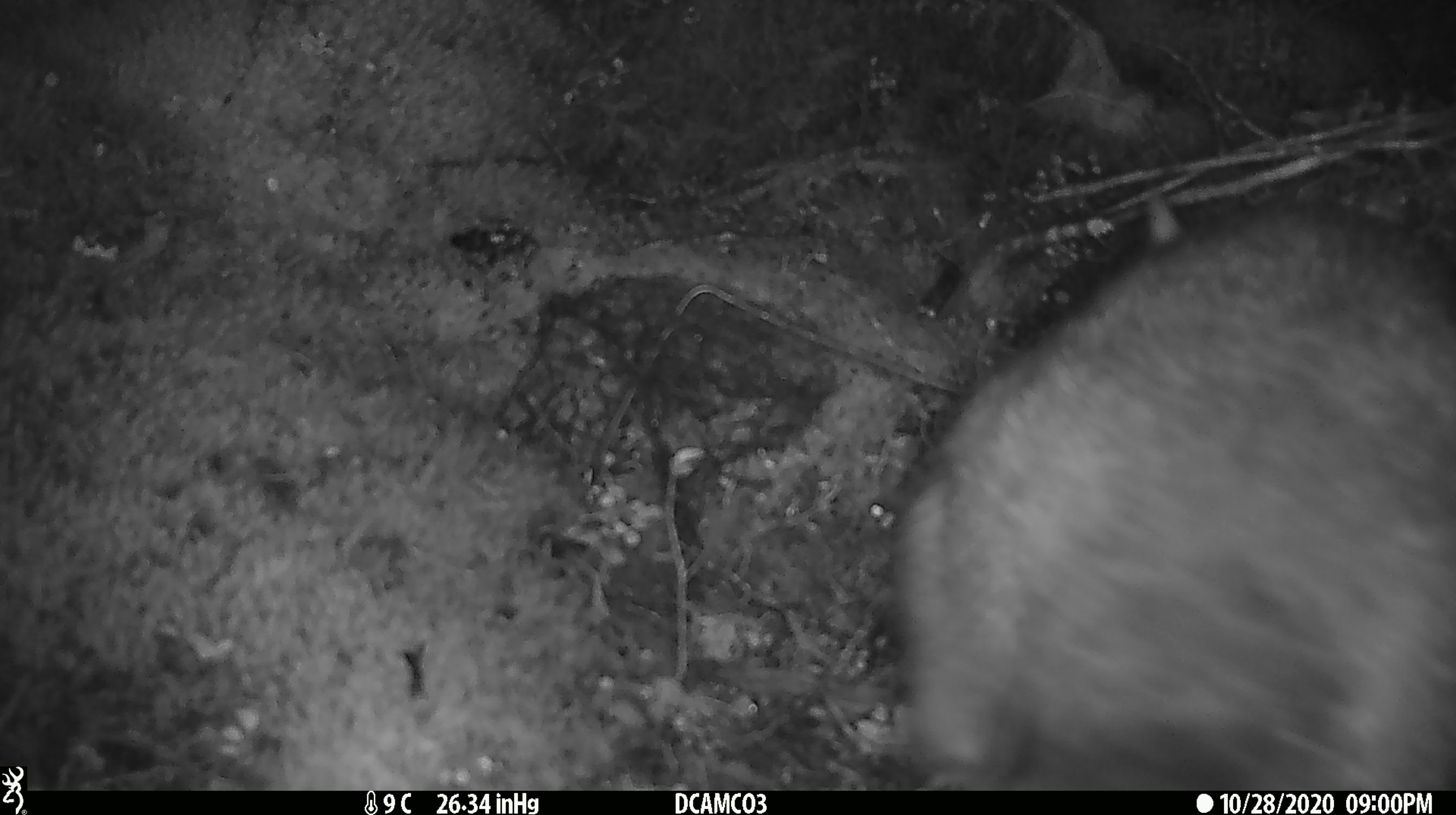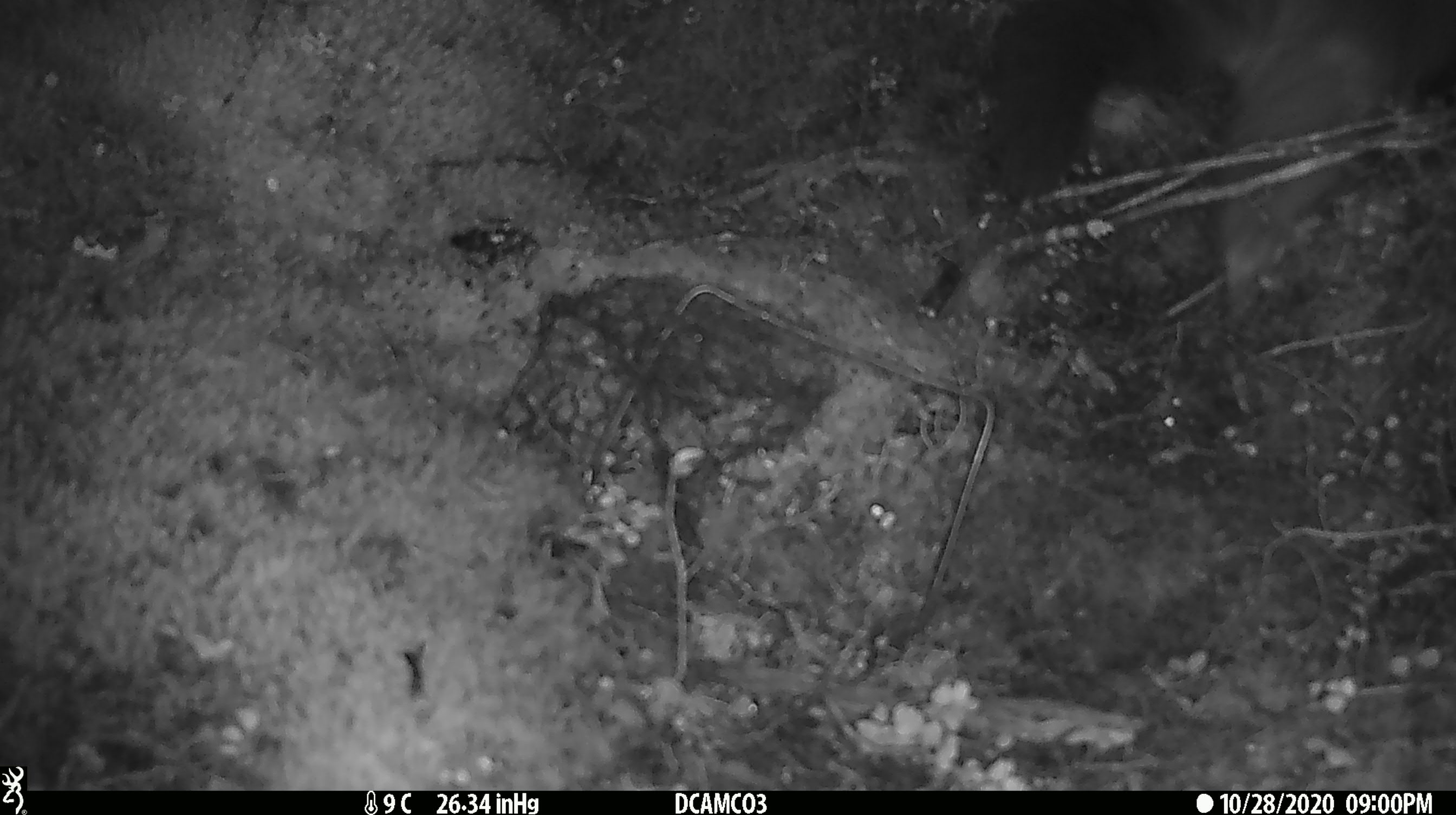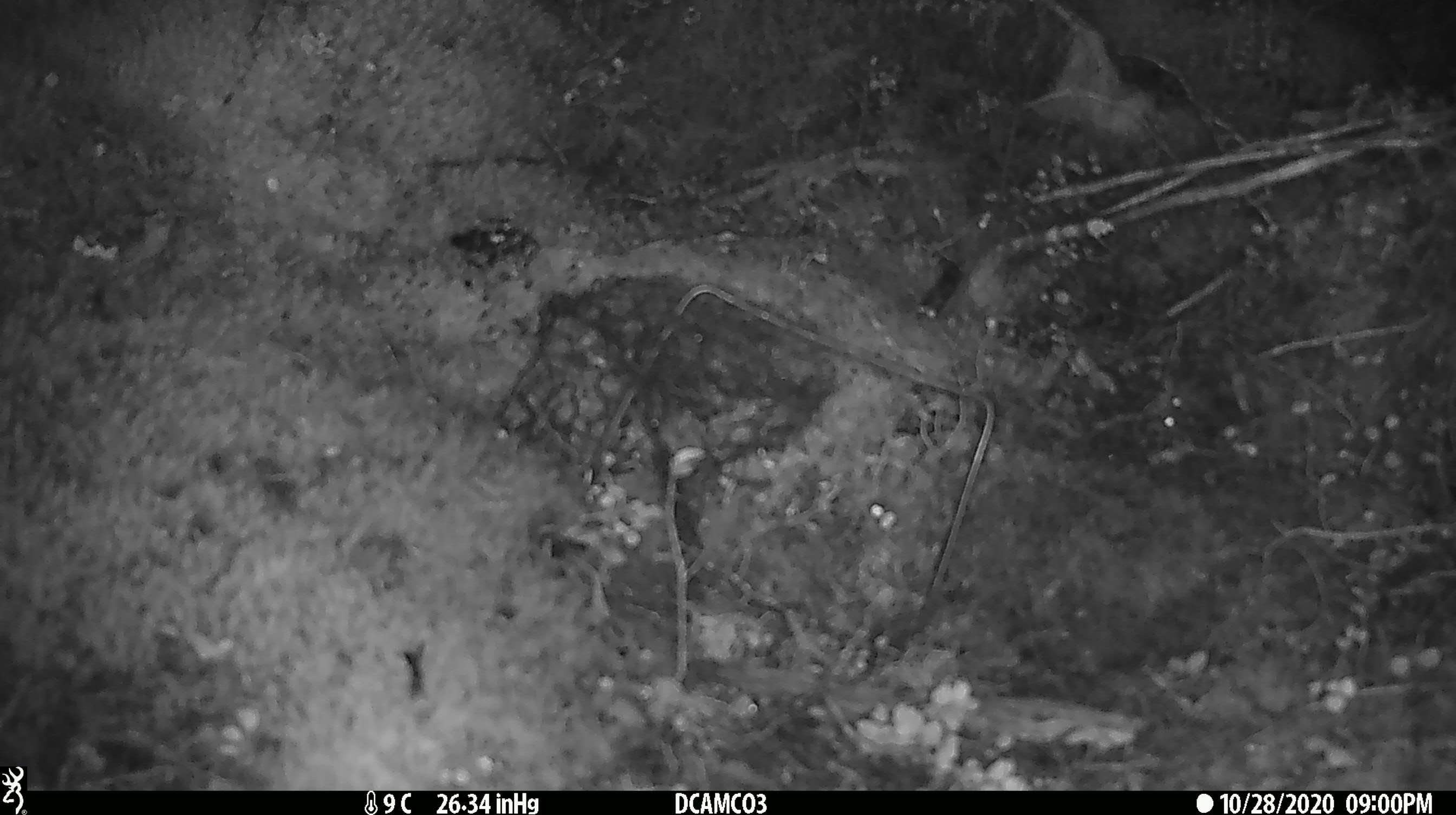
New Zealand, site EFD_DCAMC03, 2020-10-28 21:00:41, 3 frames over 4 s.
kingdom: Animalia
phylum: Chordata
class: Mammalia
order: Diprotodontia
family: Phalangeridae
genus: Trichosurus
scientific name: Trichosurus vulpecula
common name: common brushtail possum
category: possum